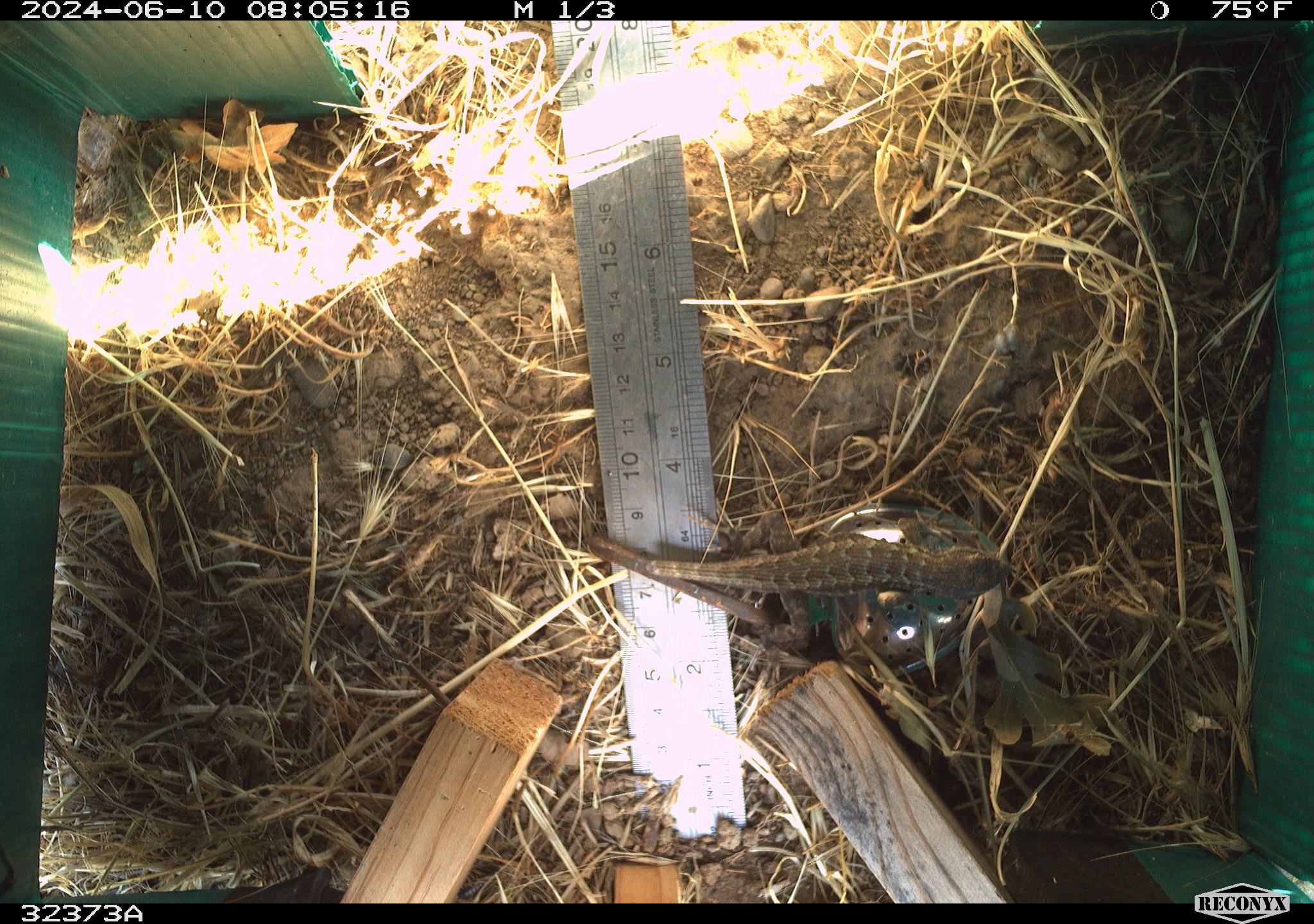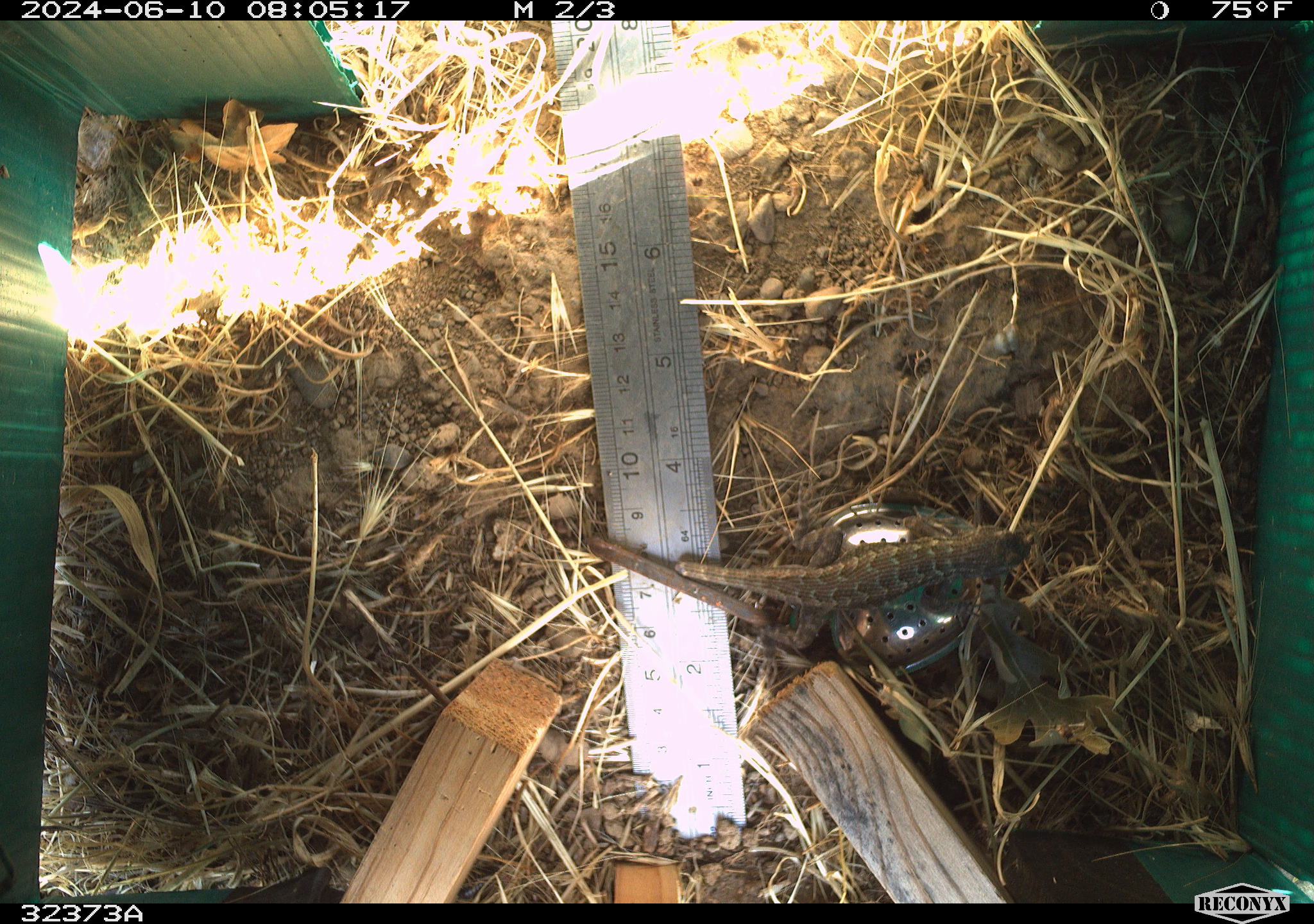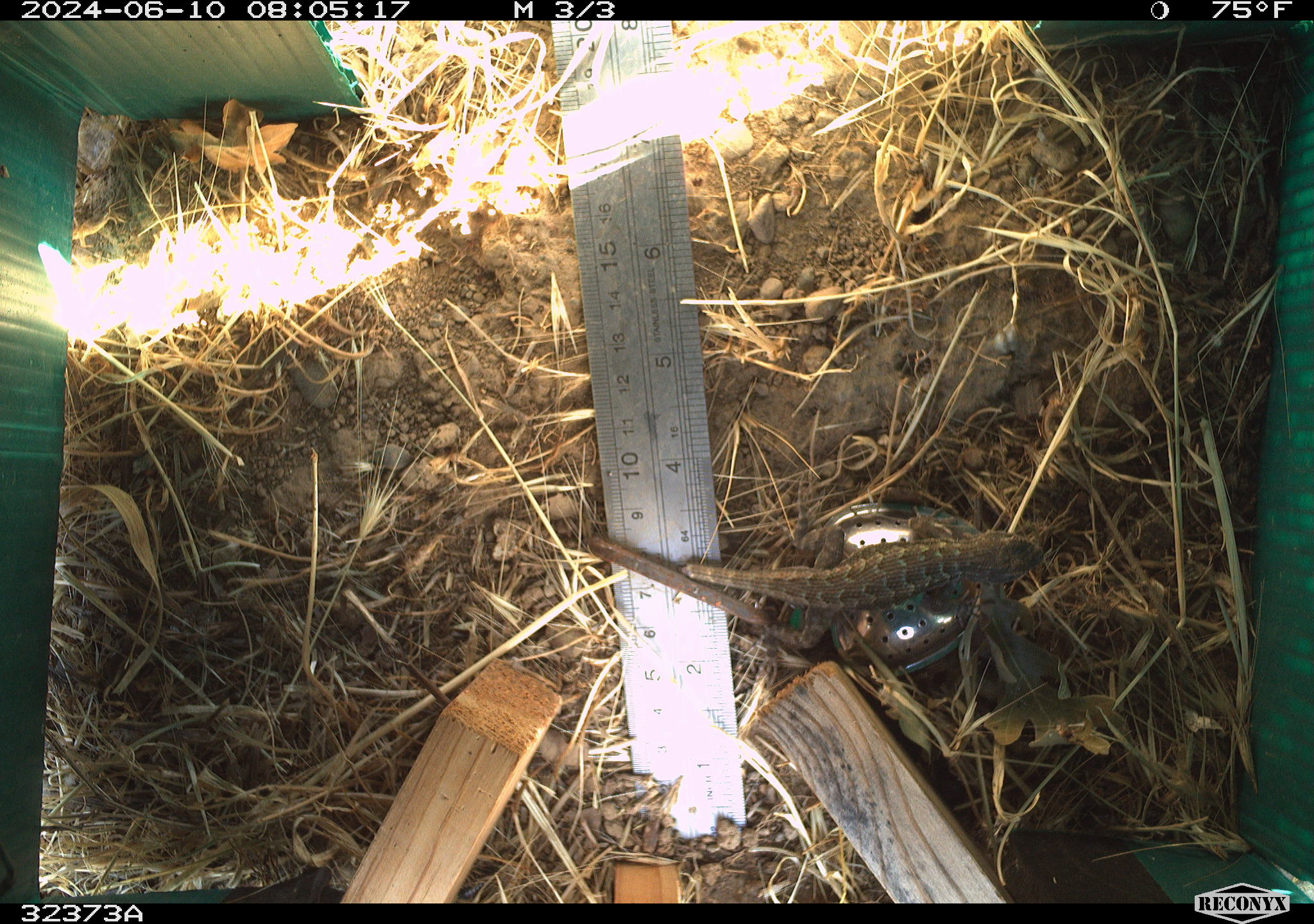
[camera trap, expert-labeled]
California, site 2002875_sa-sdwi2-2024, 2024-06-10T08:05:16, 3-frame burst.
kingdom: Animalia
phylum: Chordata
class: Reptilia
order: Squamata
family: Phrynosomatidae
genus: Sceloporus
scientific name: Sceloporus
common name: spiny lizards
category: sceloporus species